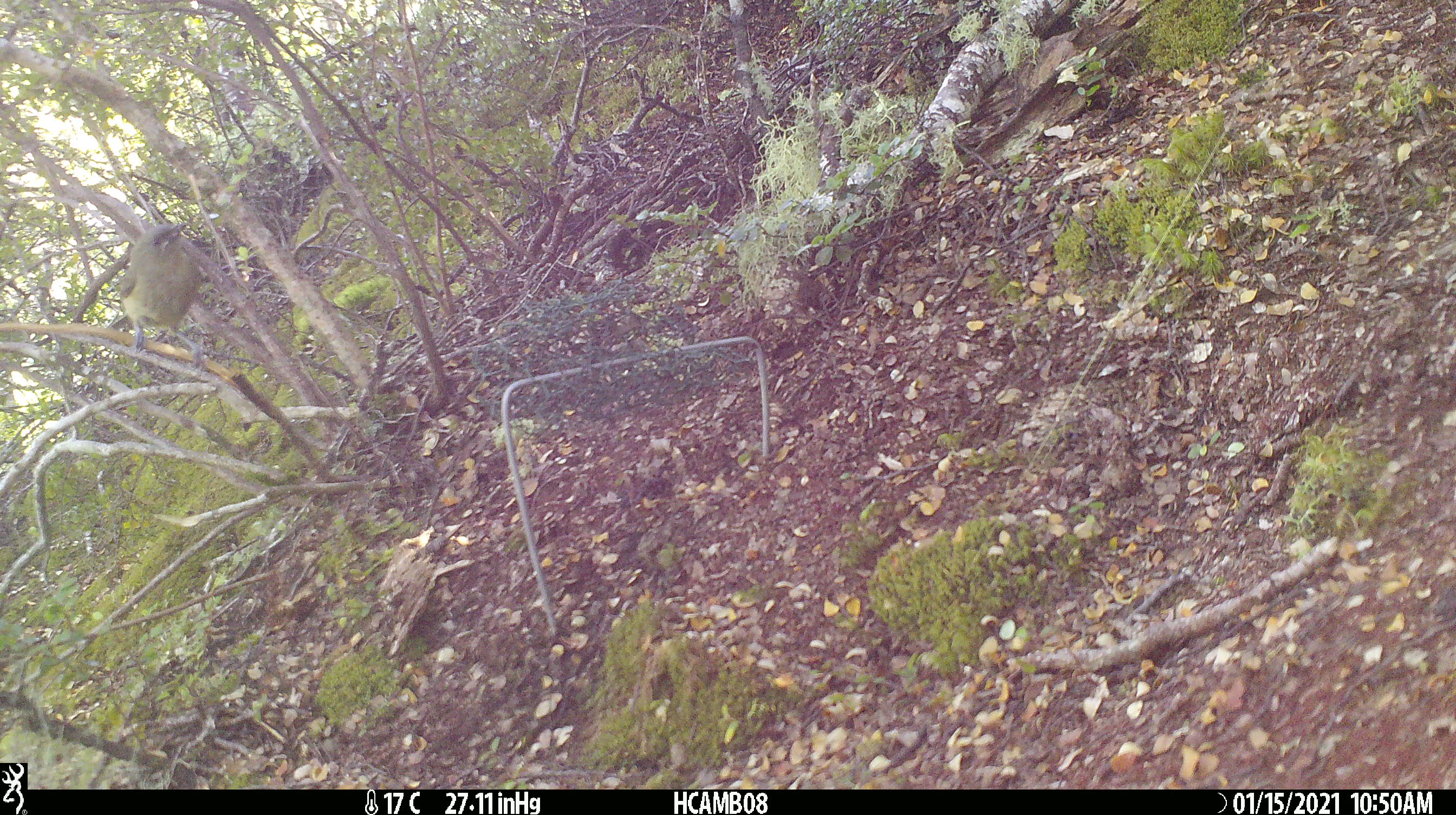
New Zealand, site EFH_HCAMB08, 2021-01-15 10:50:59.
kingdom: Animalia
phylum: Chordata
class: Aves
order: Passeriformes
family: Meliphagidae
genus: Anthornis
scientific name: Anthornis melanura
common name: new zealand bellbird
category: bellbird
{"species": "bellbird (new zealand bellbird) (Anthornis melanura)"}